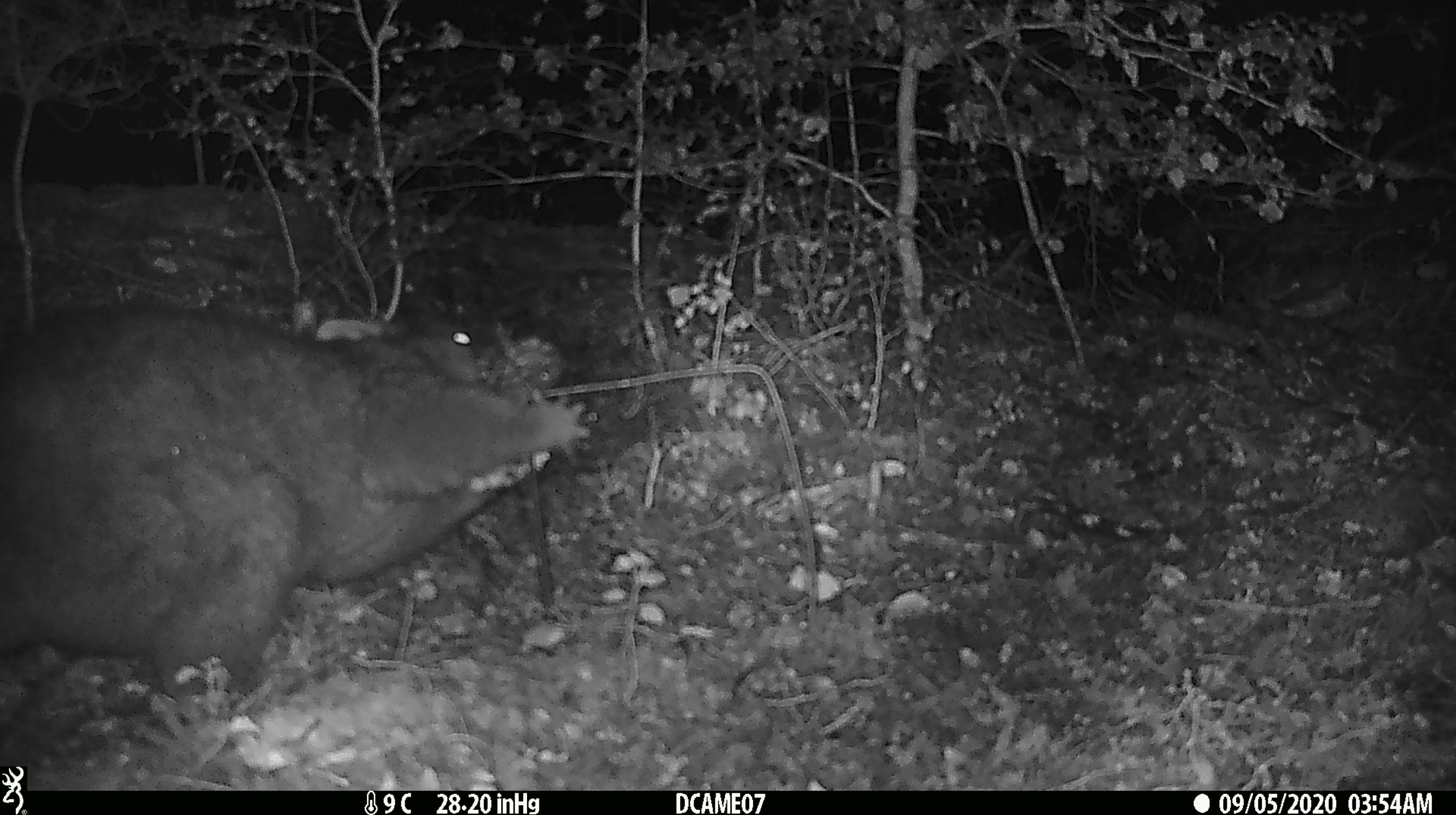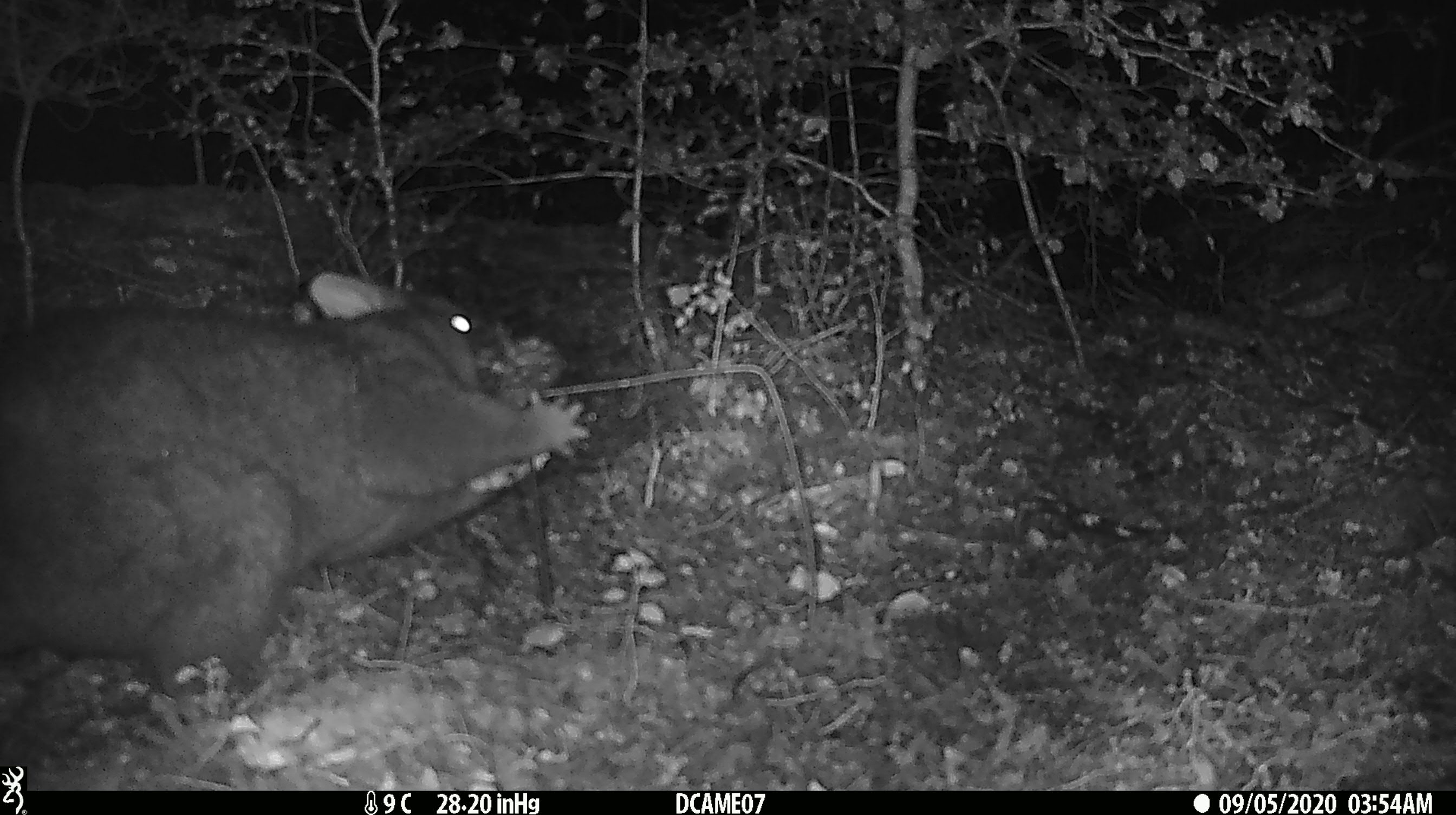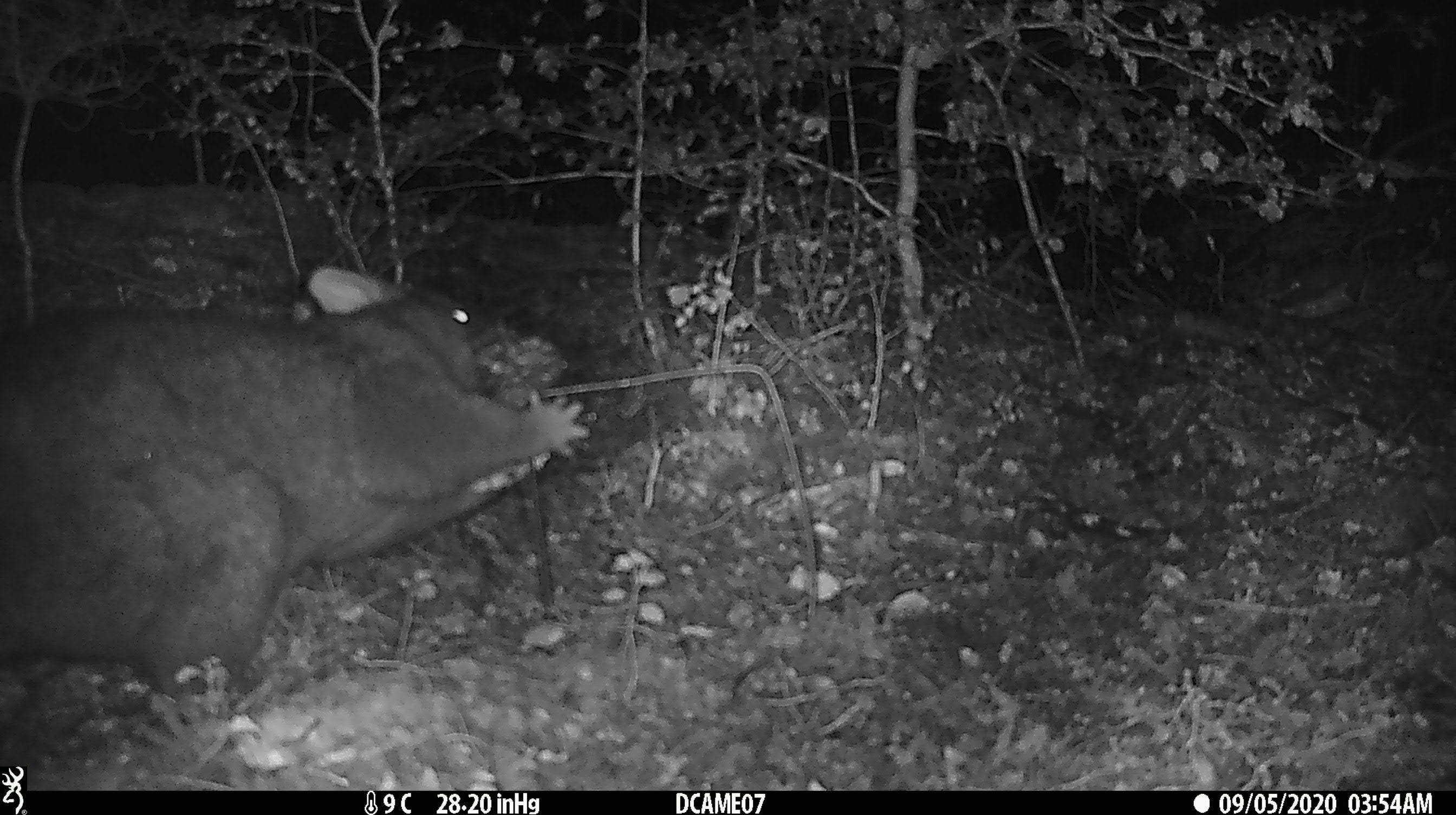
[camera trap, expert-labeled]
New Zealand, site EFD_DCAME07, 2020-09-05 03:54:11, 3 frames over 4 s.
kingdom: Animalia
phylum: Chordata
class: Mammalia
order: Diprotodontia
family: Phalangeridae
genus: Trichosurus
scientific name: Trichosurus vulpecula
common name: common brushtail possum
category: possum